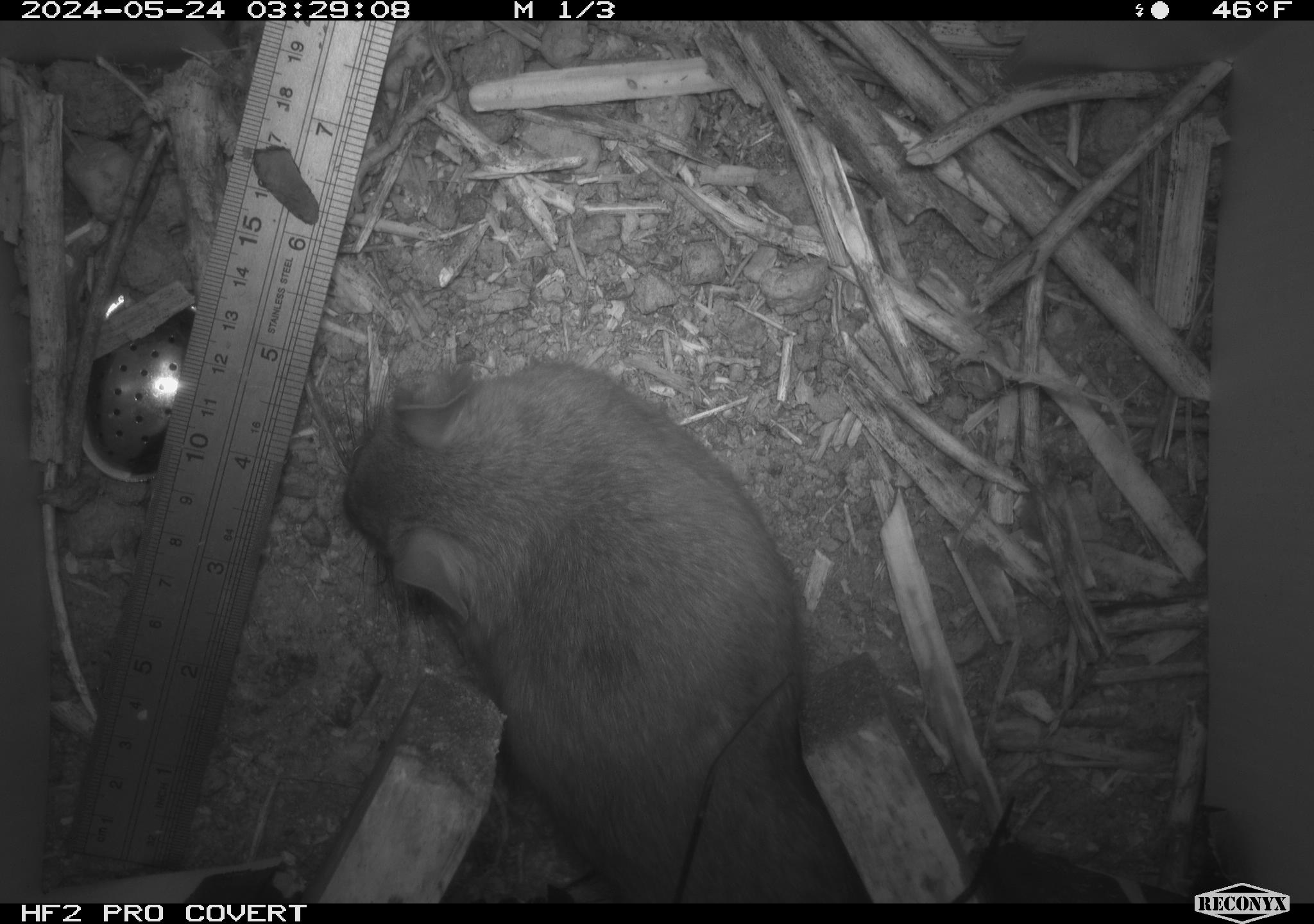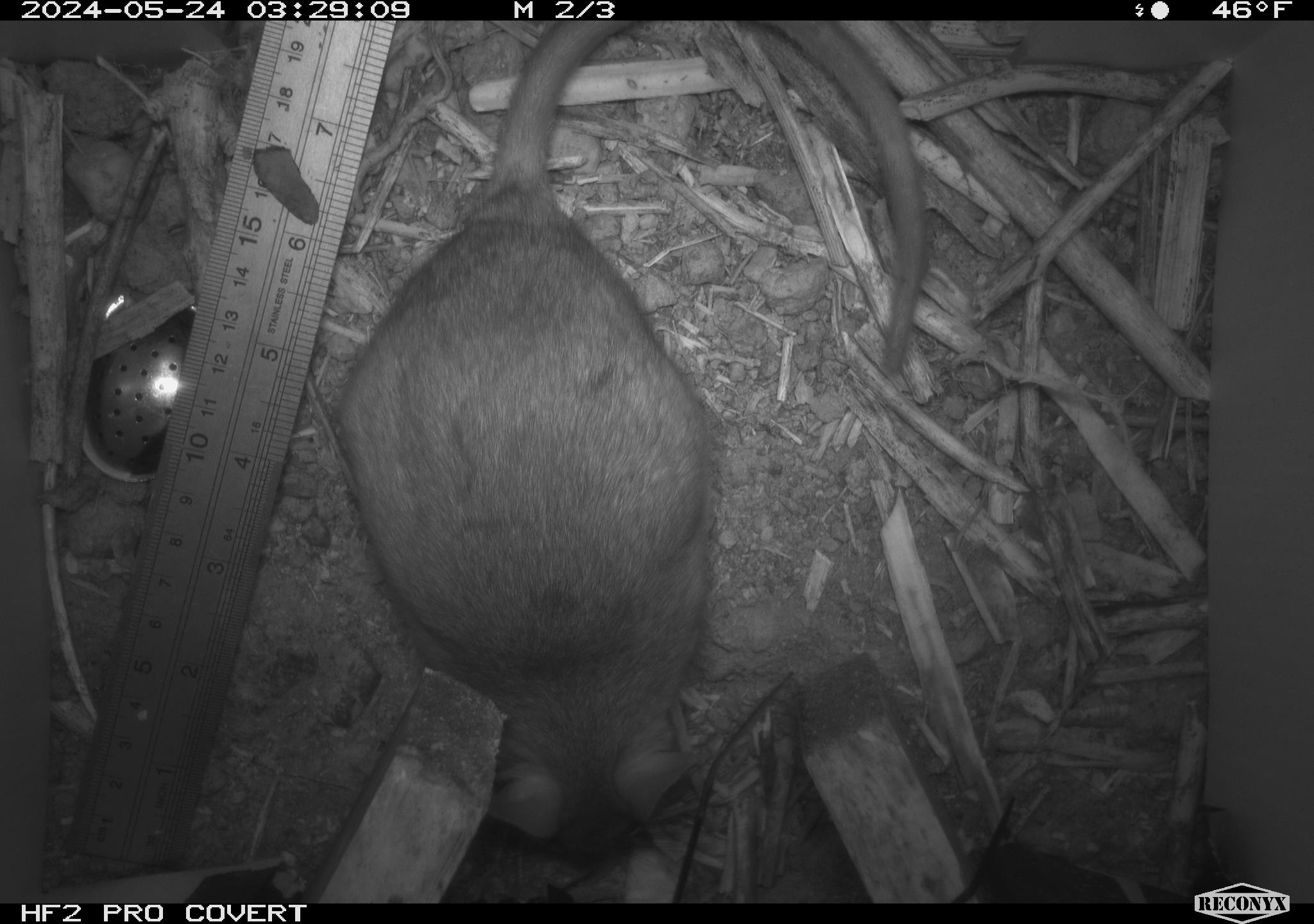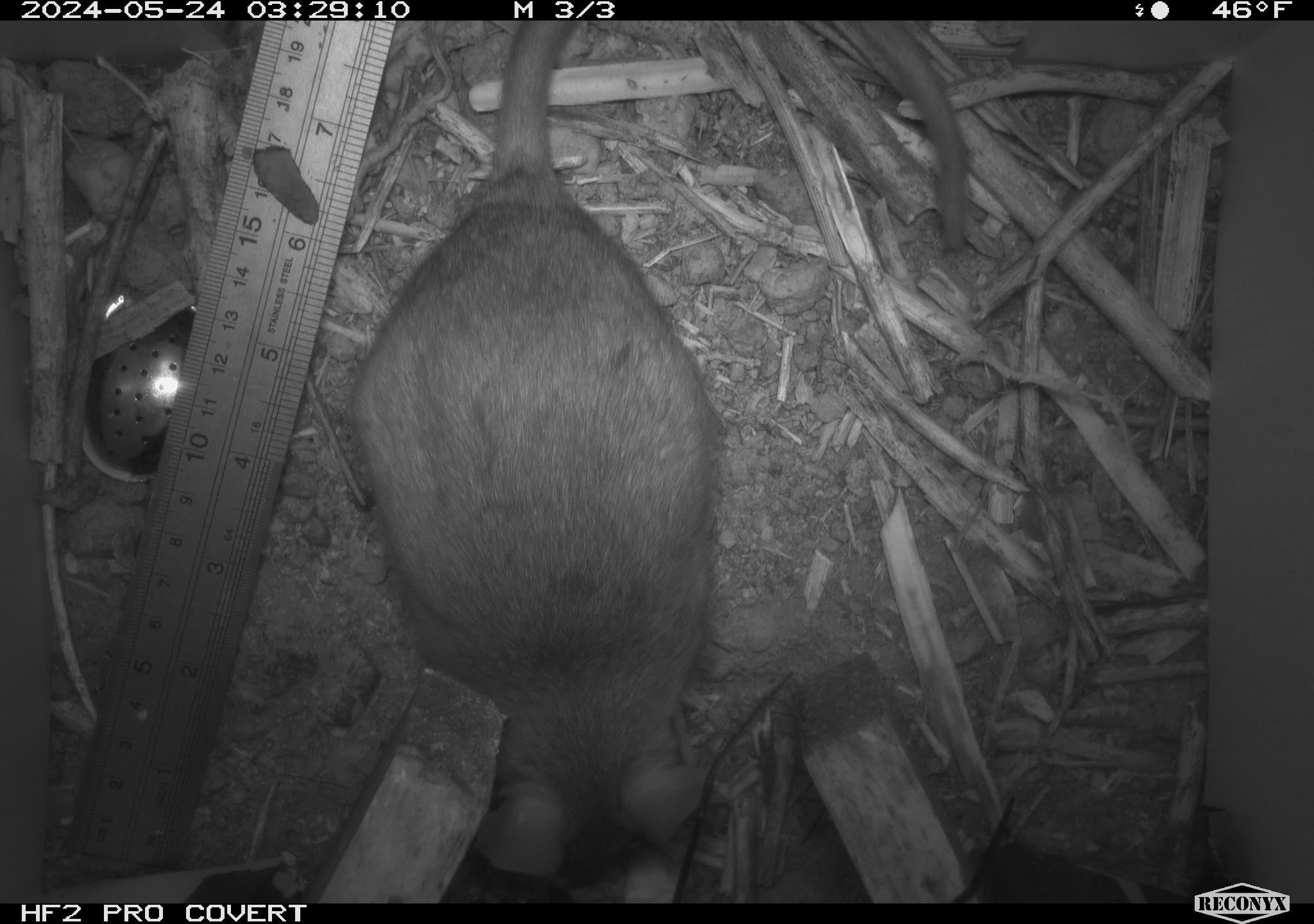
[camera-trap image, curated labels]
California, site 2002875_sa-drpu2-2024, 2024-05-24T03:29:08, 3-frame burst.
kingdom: Animalia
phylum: Chordata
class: Mammalia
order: Rodentia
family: Cricetidae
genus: Neotoma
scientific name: Neotoma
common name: pack rat or woodrat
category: neotoma species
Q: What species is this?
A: Neotoma species (pack rat or woodrat) (Neotoma).